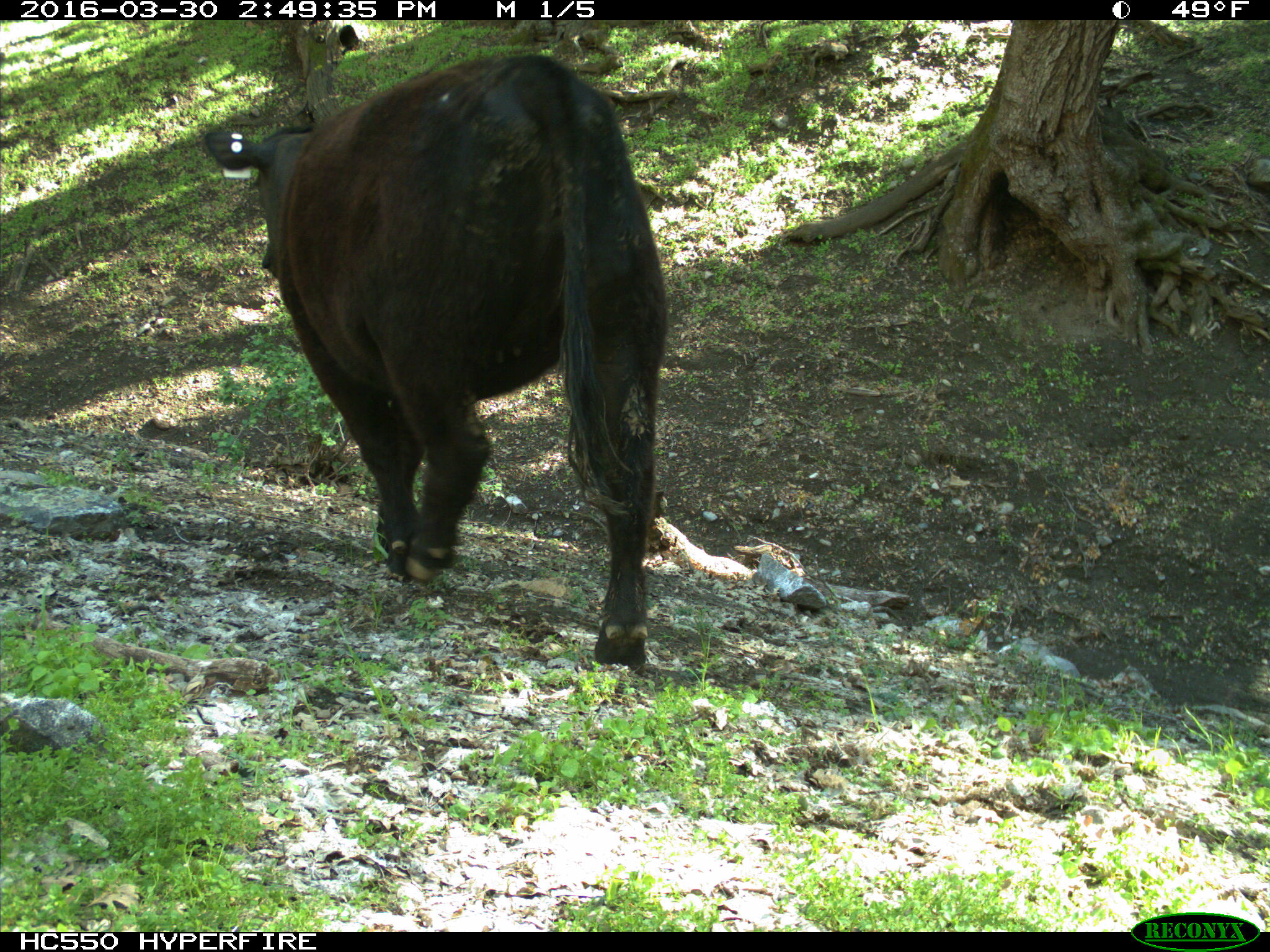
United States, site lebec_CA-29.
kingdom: Animalia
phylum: Chordata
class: Mammalia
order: Artiodactyla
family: Bovidae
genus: Bos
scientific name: Bos taurus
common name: domestic cow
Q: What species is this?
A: Bos taurus (domestic cow).